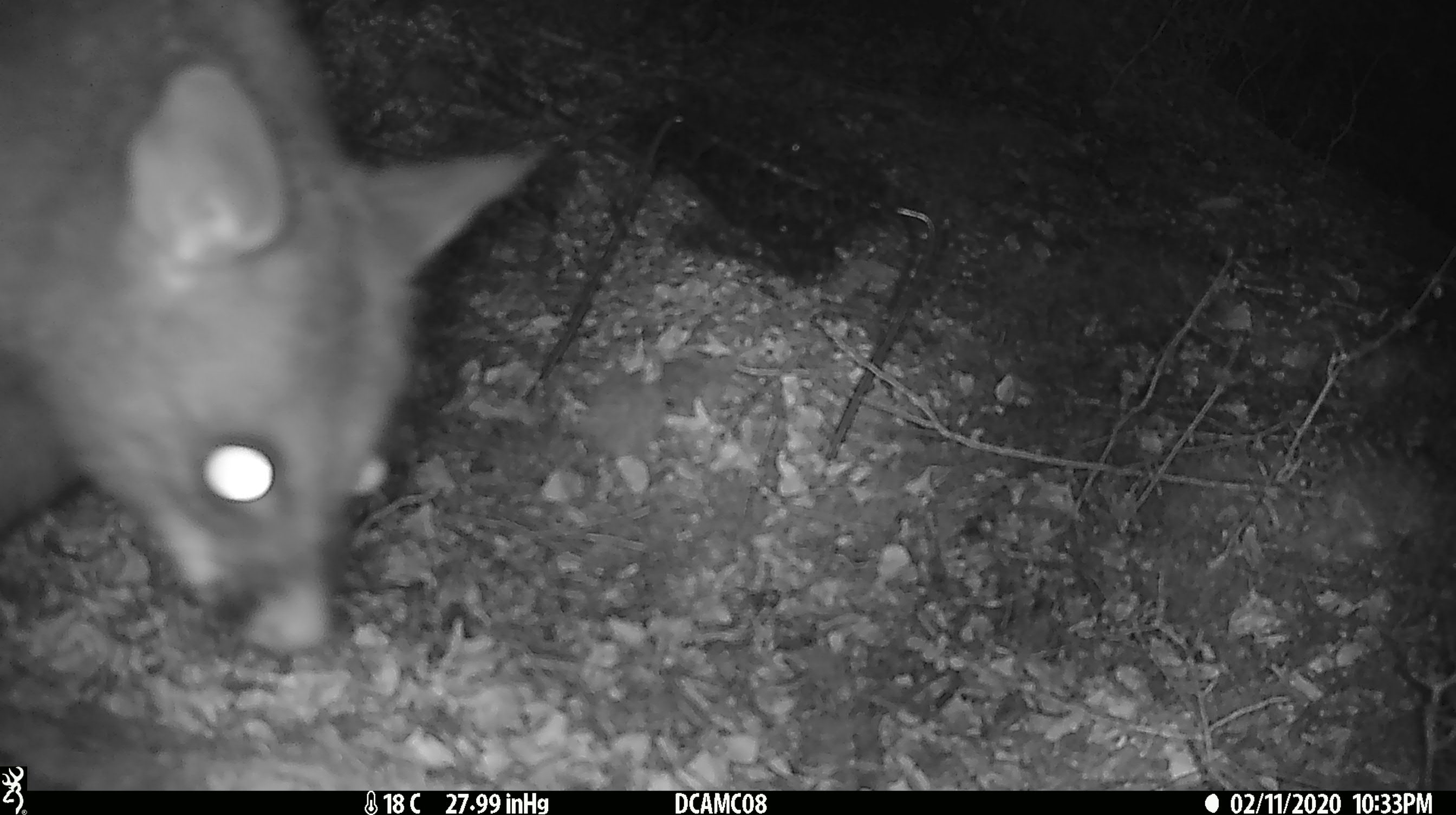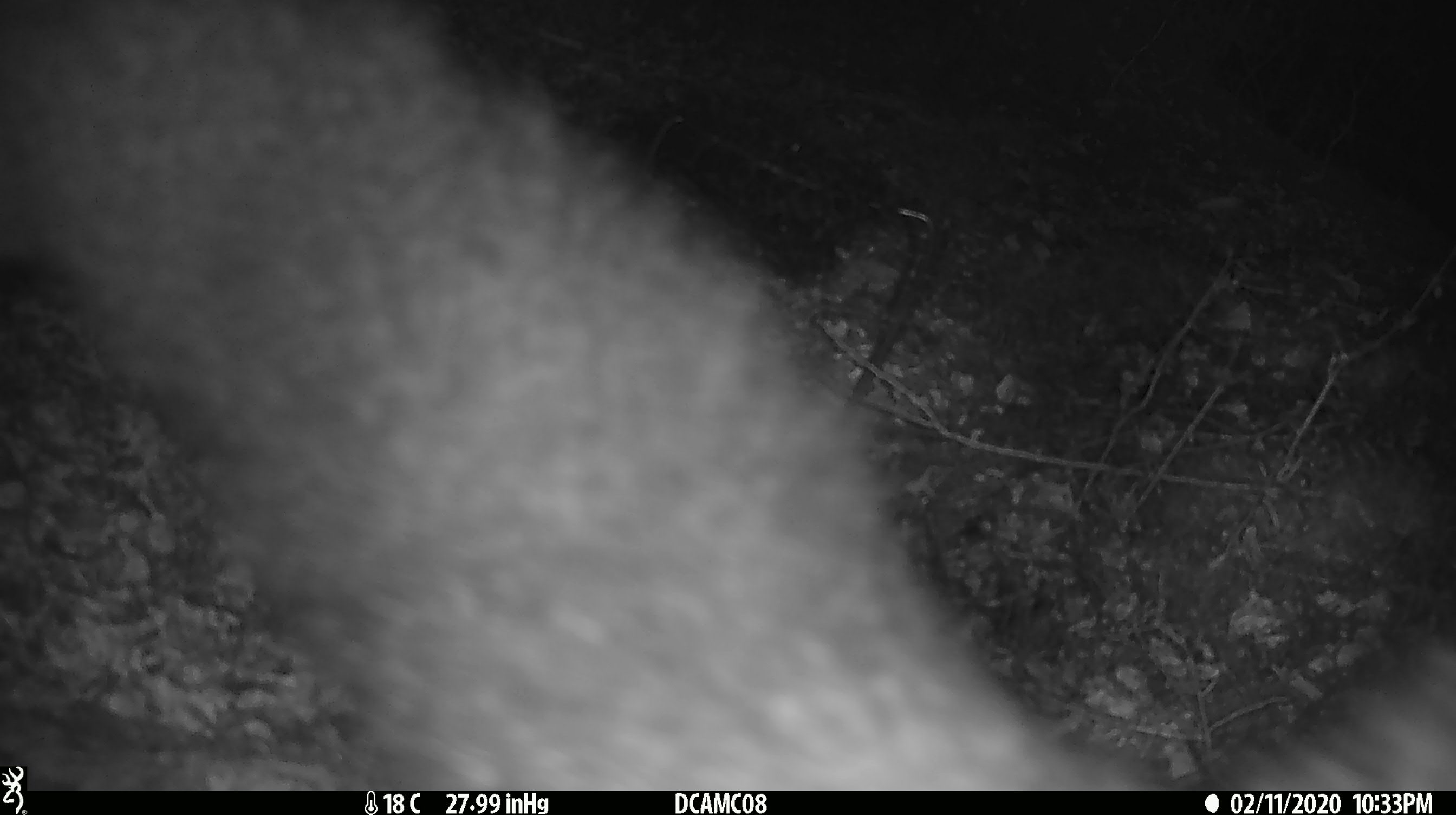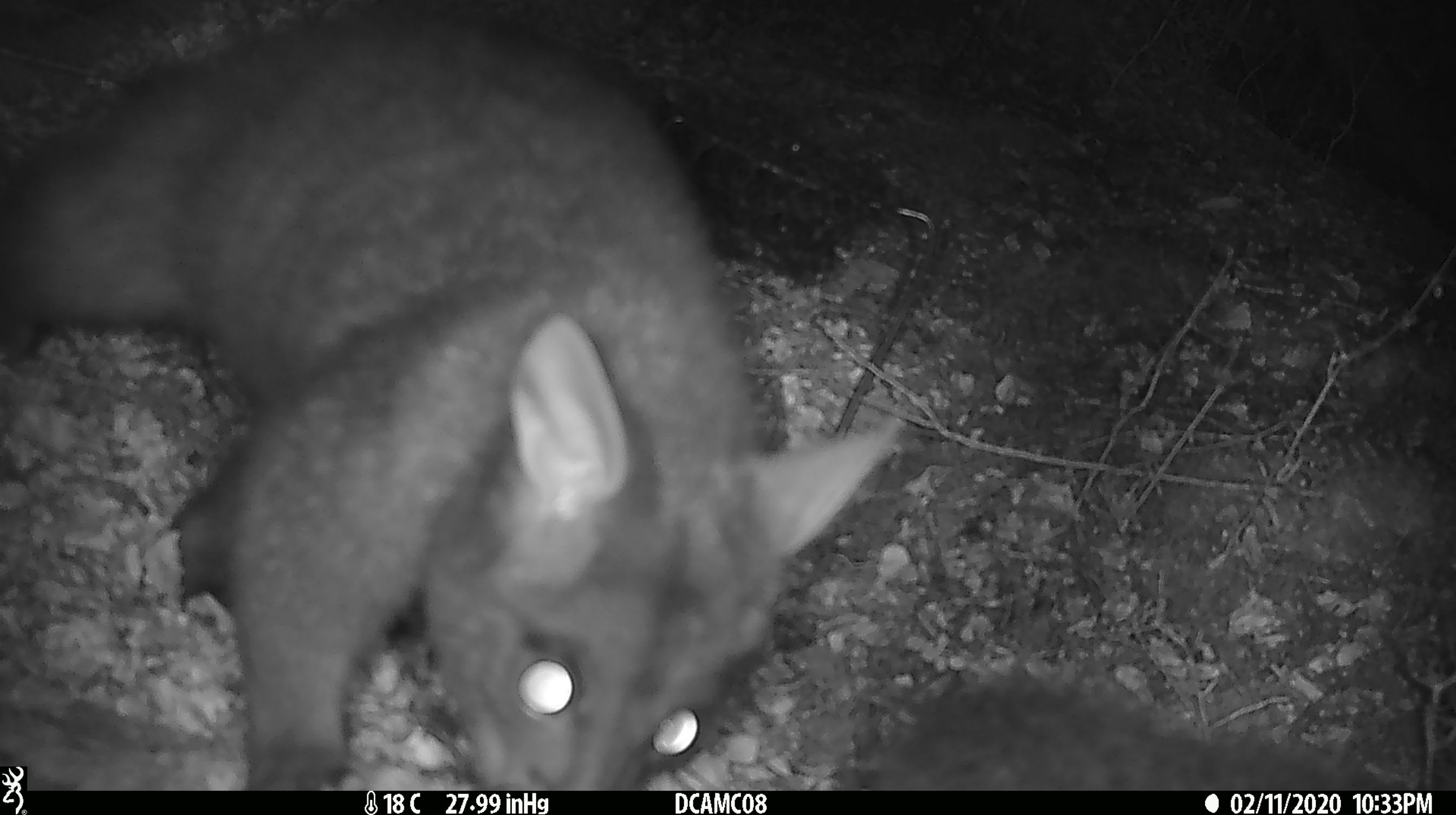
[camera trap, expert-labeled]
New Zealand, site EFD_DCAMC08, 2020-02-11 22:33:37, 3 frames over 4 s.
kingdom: Animalia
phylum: Chordata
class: Mammalia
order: Diprotodontia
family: Phalangeridae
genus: Trichosurus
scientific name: Trichosurus vulpecula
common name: common brushtail possum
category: possum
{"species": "possum (common brushtail possum) (Trichosurus vulpecula)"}